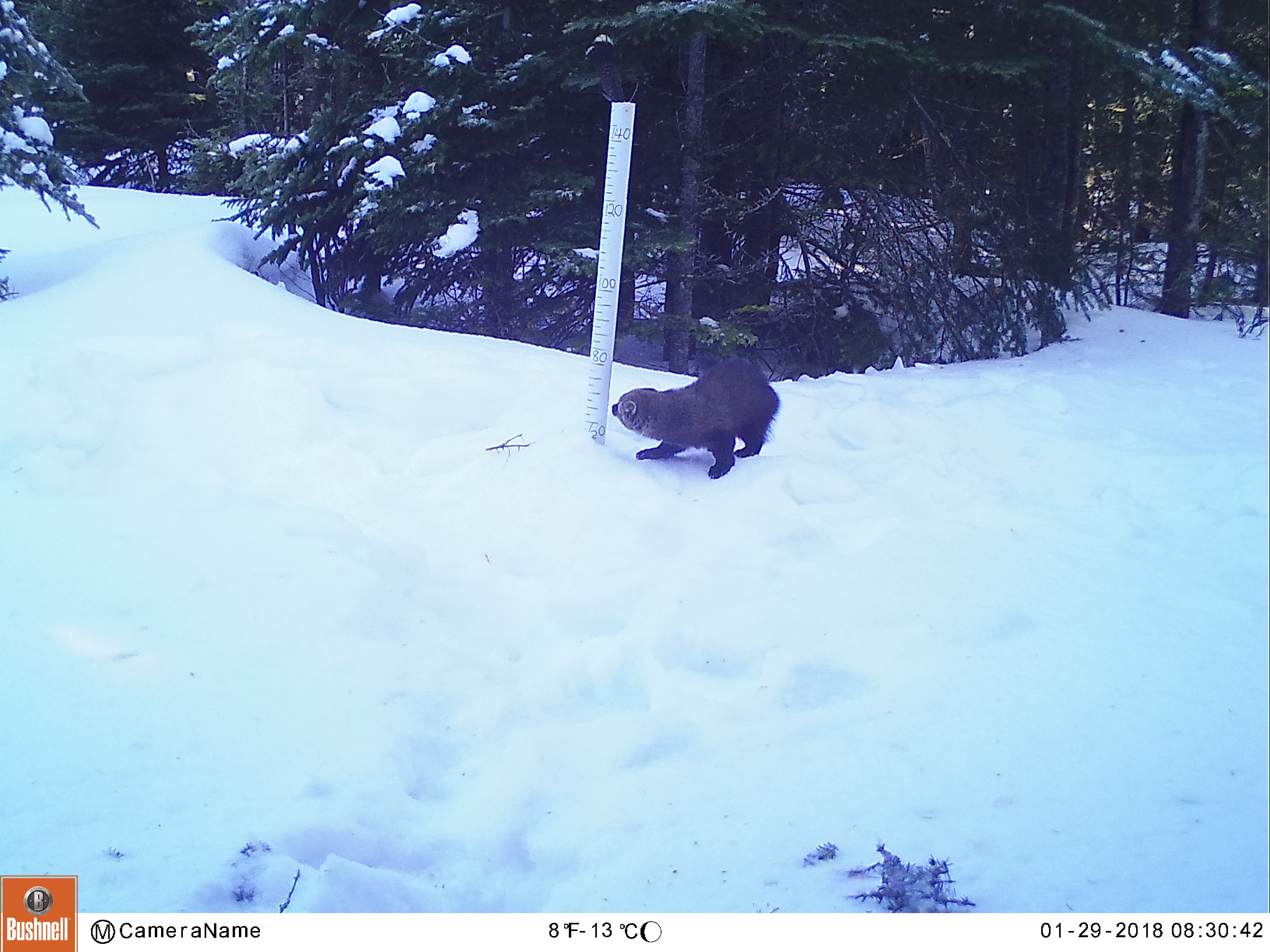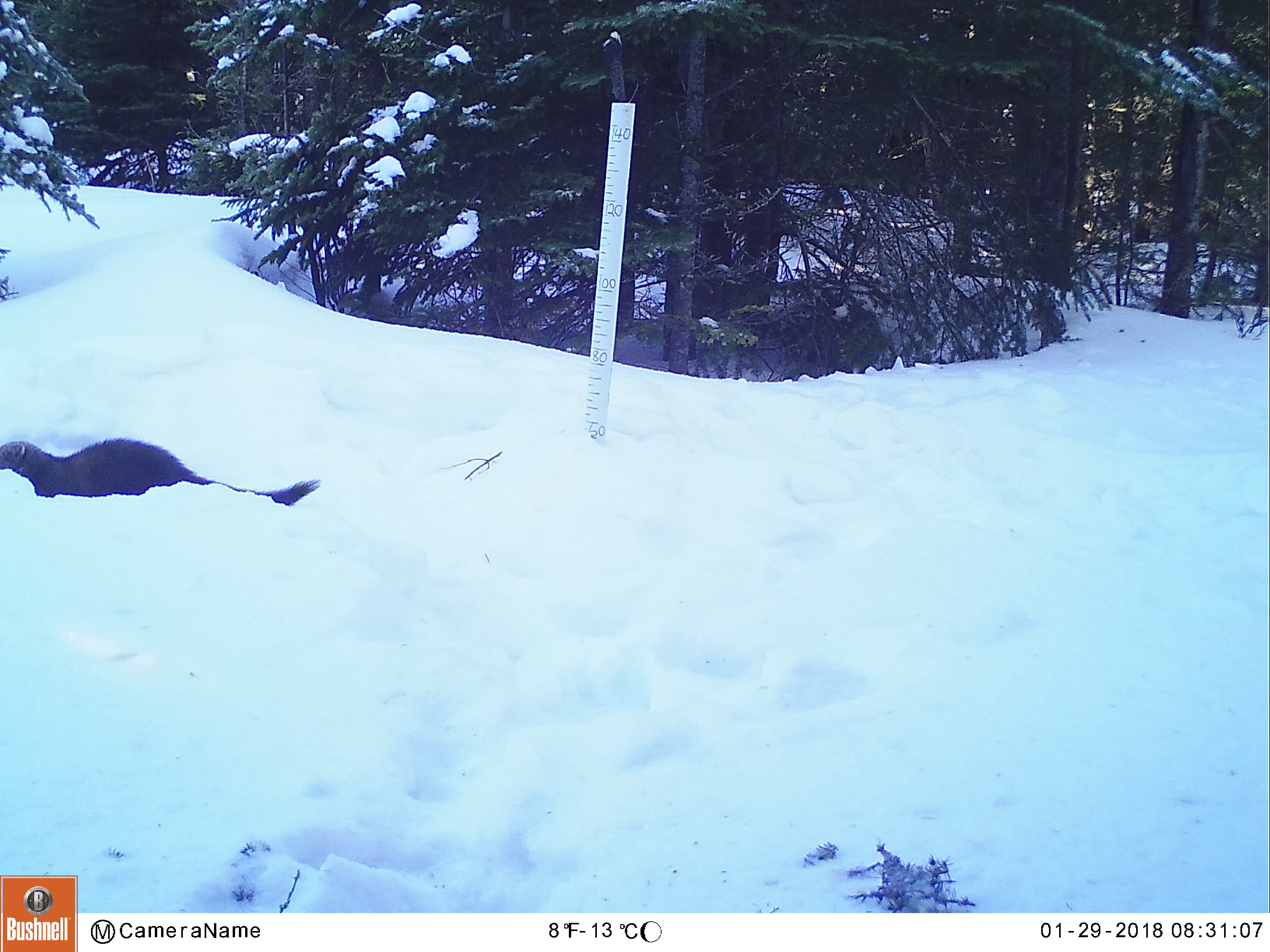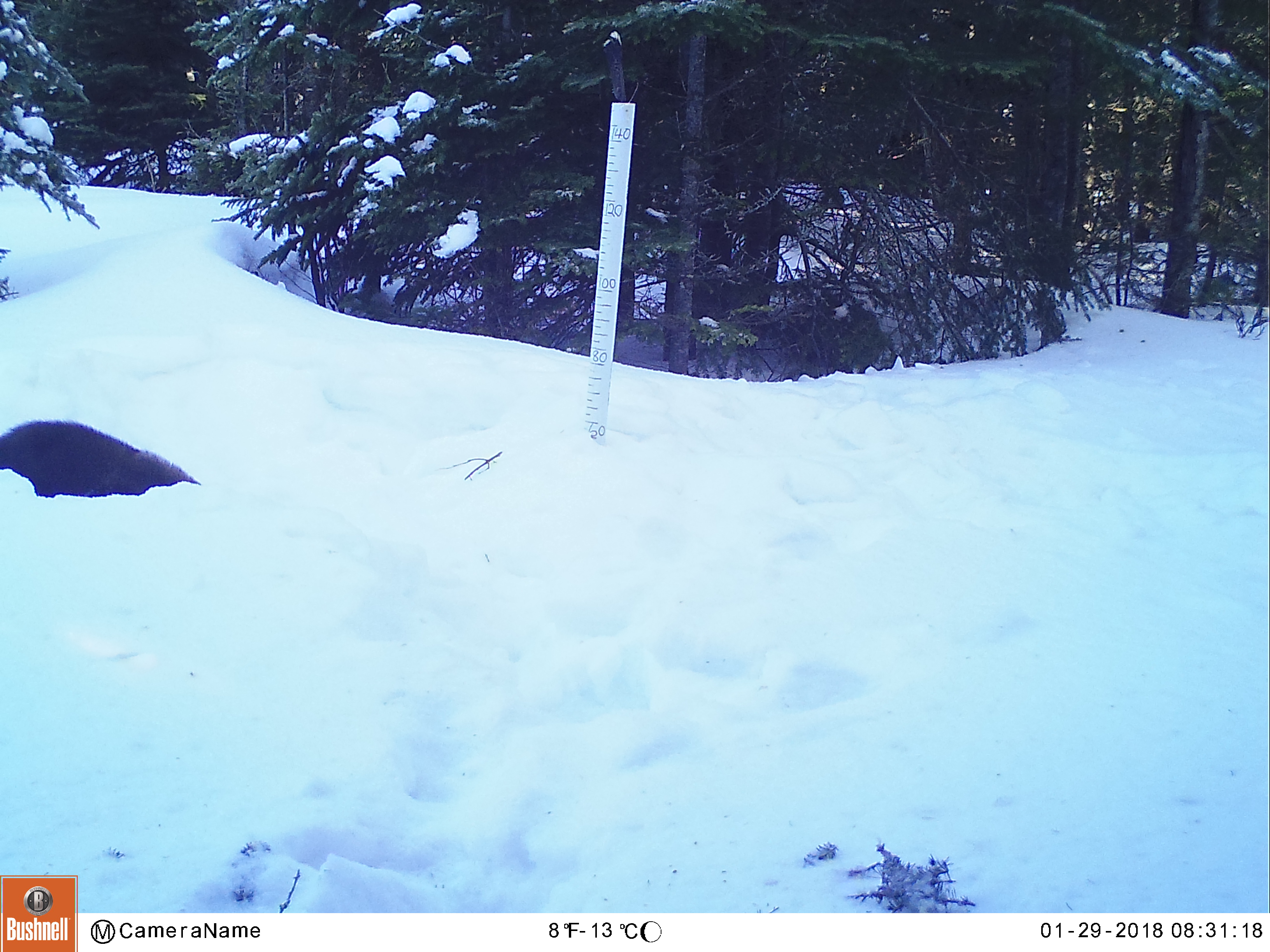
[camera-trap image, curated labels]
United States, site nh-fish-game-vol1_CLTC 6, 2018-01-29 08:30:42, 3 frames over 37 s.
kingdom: Animalia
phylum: Chordata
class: Mammalia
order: Carnivora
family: Mustelidae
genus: Pekania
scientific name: Pekania pennanti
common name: fisher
Fisher (Pekania pennanti).